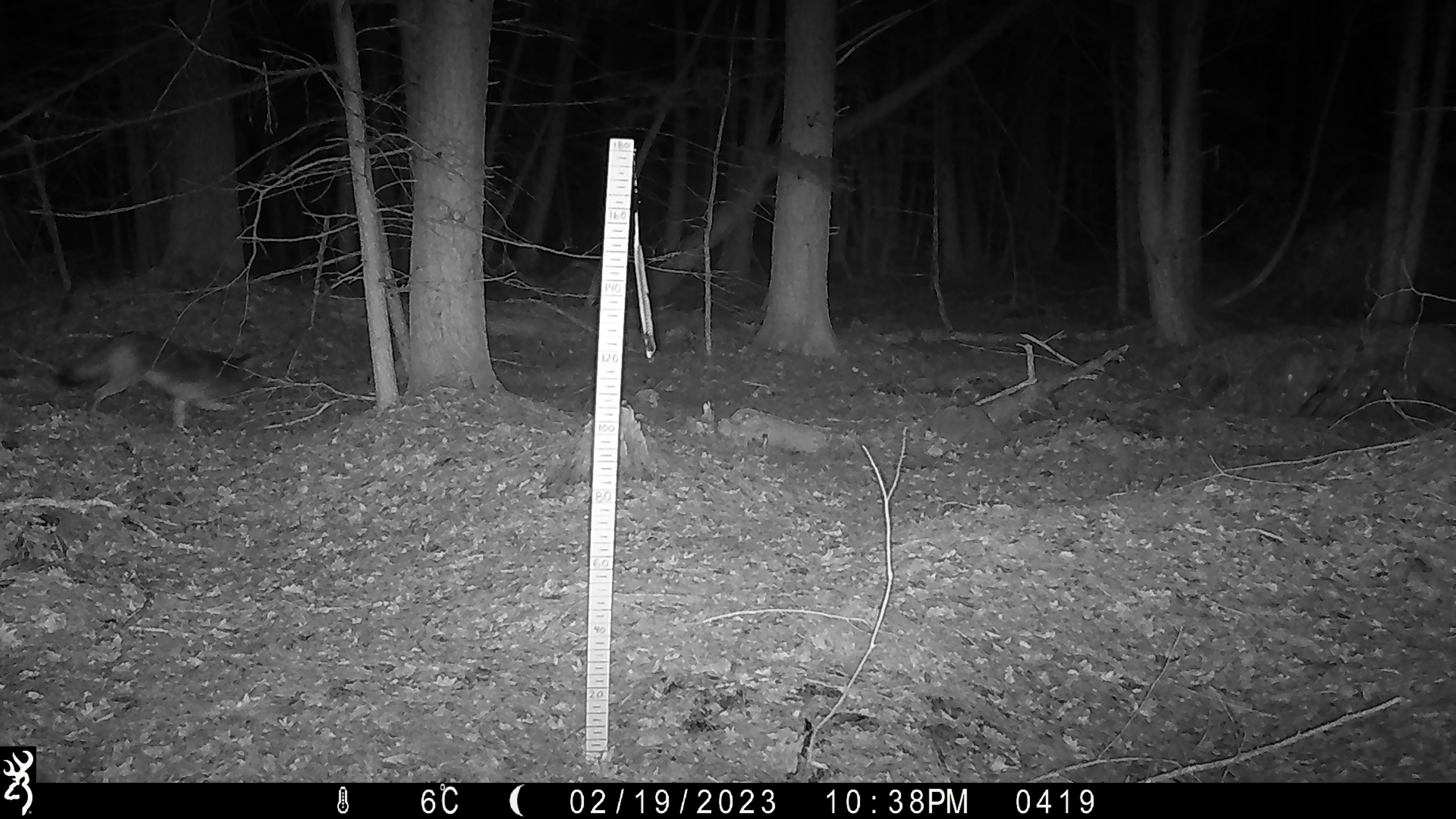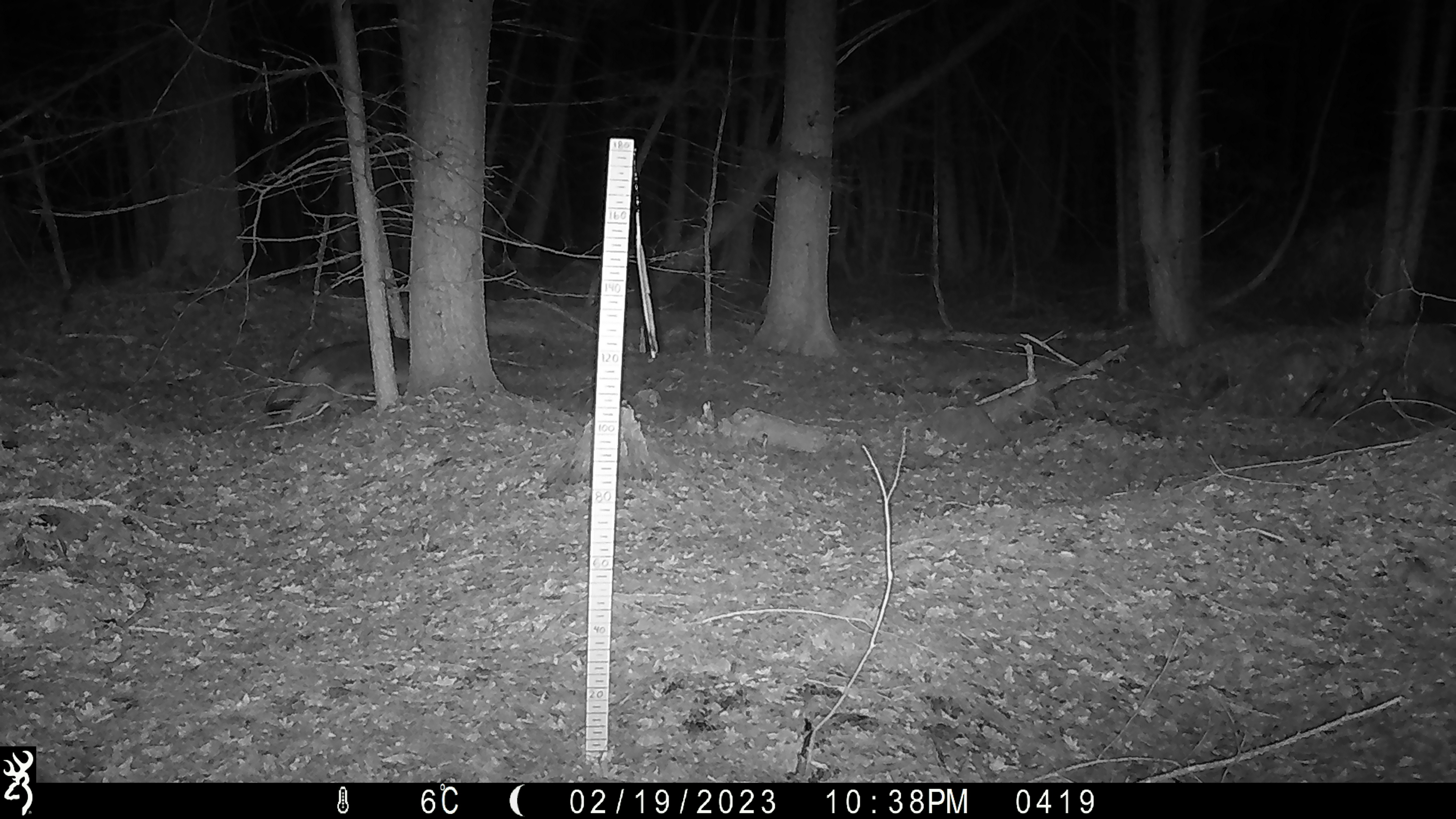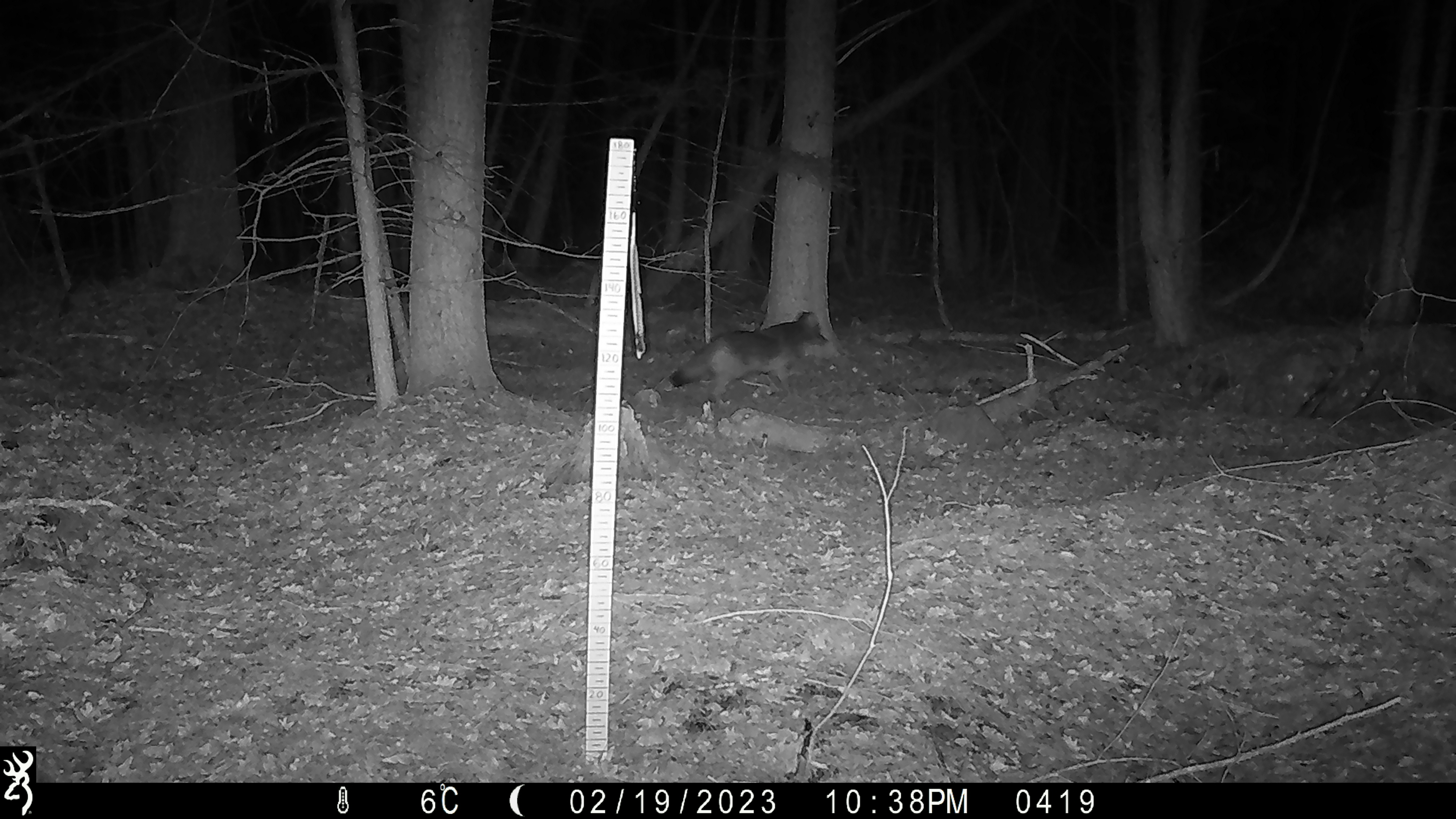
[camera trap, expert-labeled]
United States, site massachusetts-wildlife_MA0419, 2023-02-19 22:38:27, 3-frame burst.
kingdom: Animalia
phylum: Chordata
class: Mammalia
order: Carnivora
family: Canidae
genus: Canis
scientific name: Canis latrans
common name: coyote